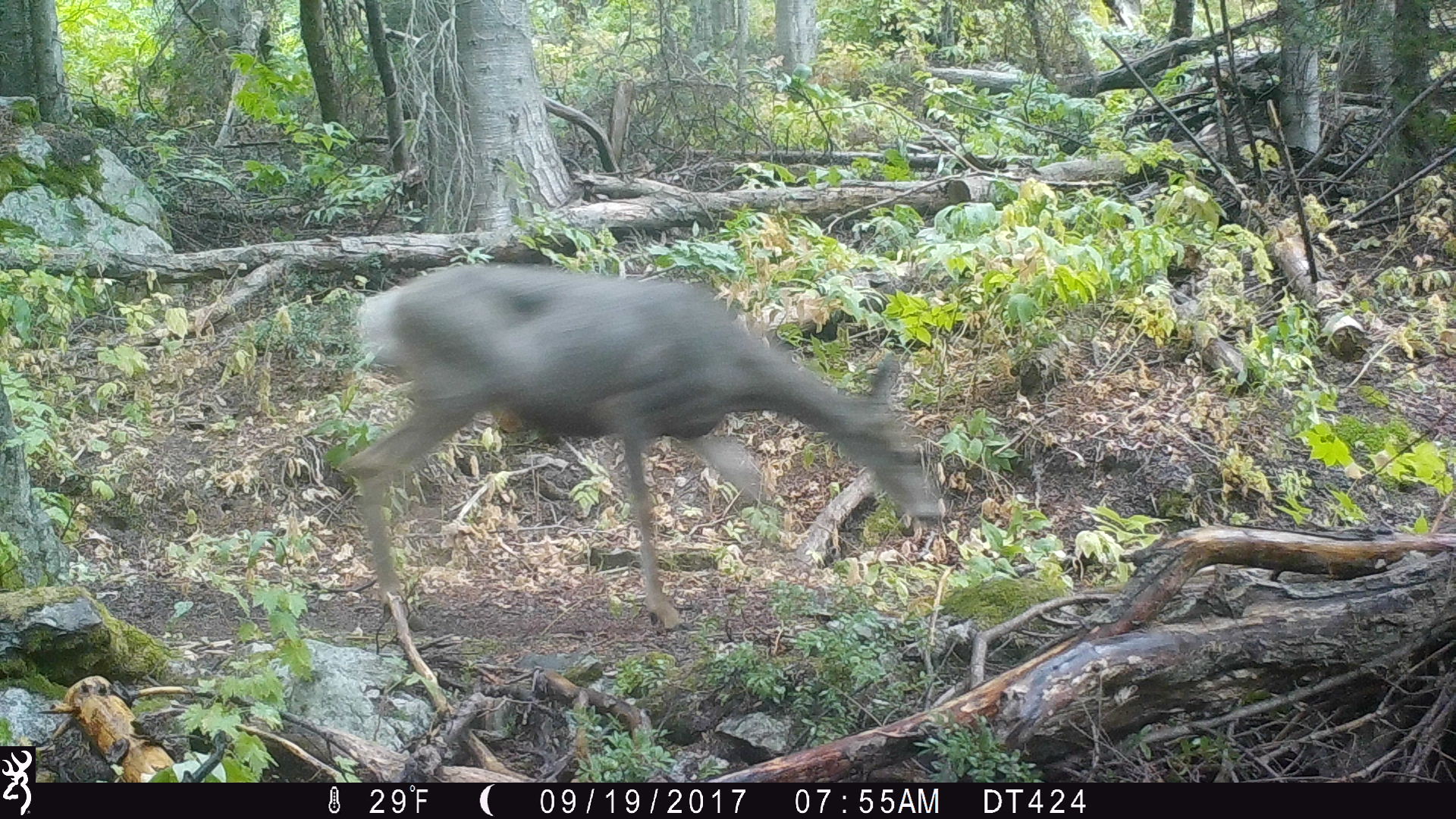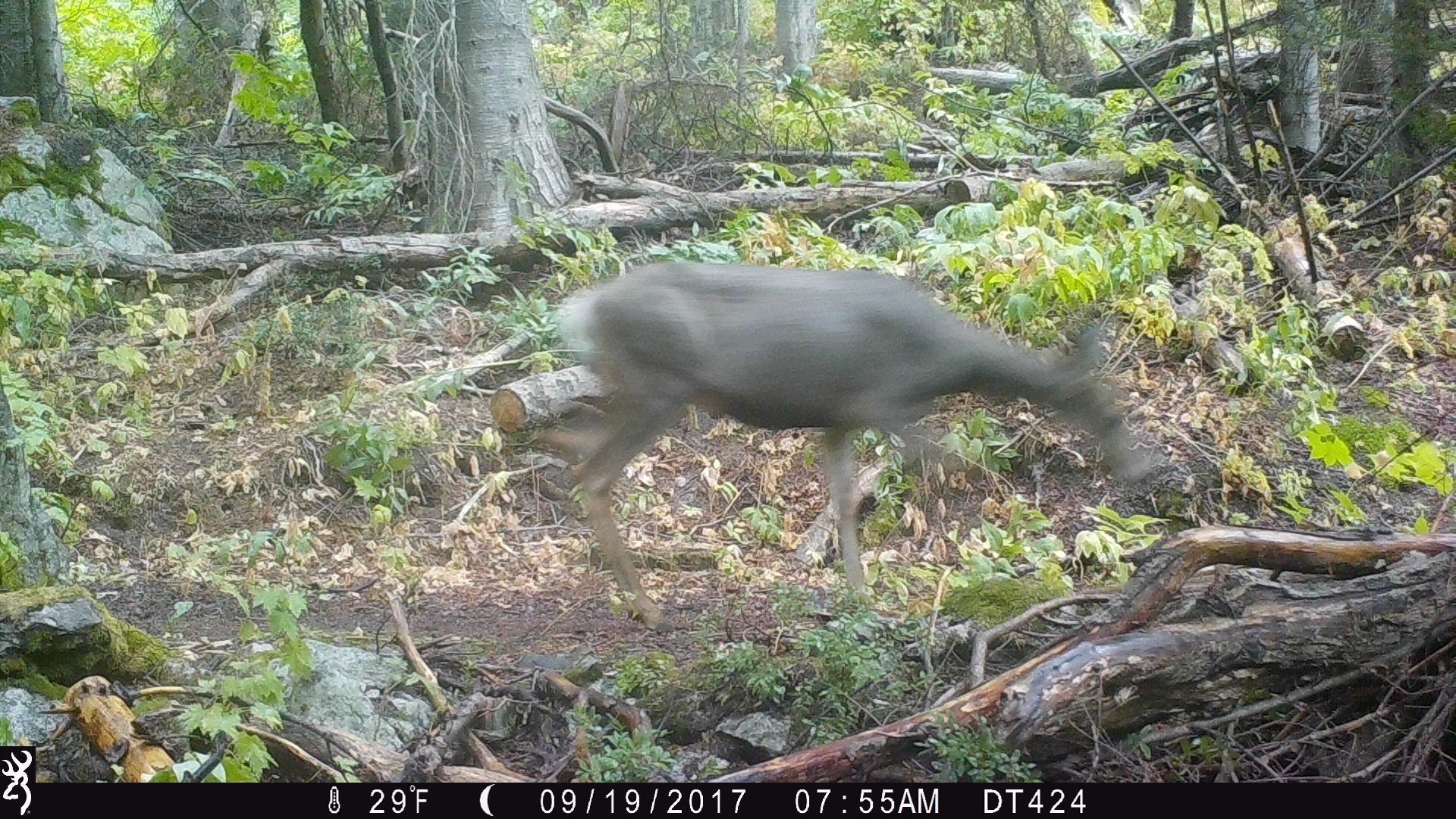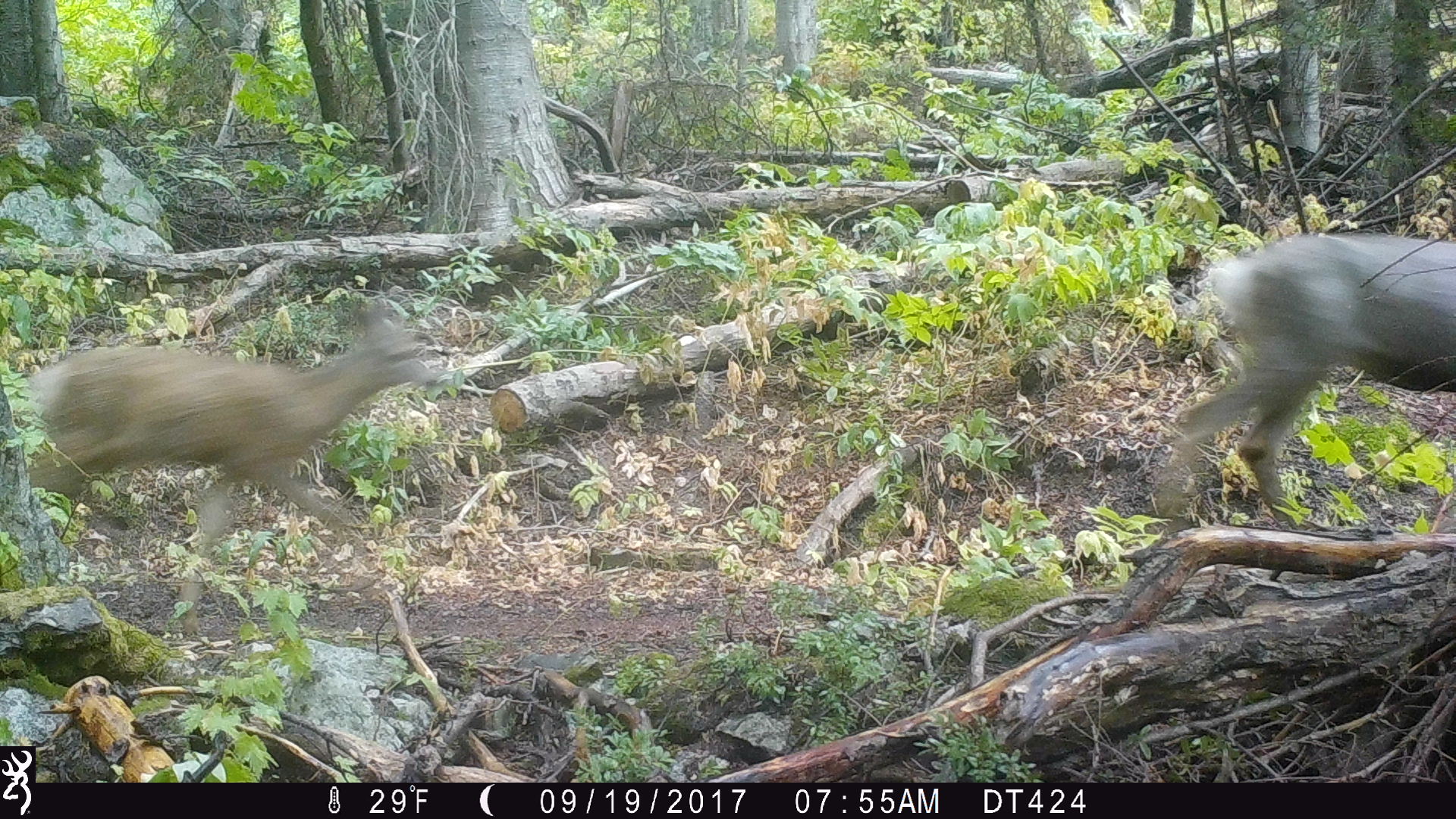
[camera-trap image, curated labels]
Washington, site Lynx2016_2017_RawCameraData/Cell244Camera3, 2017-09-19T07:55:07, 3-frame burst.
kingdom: Animalia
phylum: Chordata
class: Mammalia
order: Artiodactyla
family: Cervidae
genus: Odocoileus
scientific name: Odocoileus hemionus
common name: mule deer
Odocoileus hemionus (mule deer). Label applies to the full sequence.